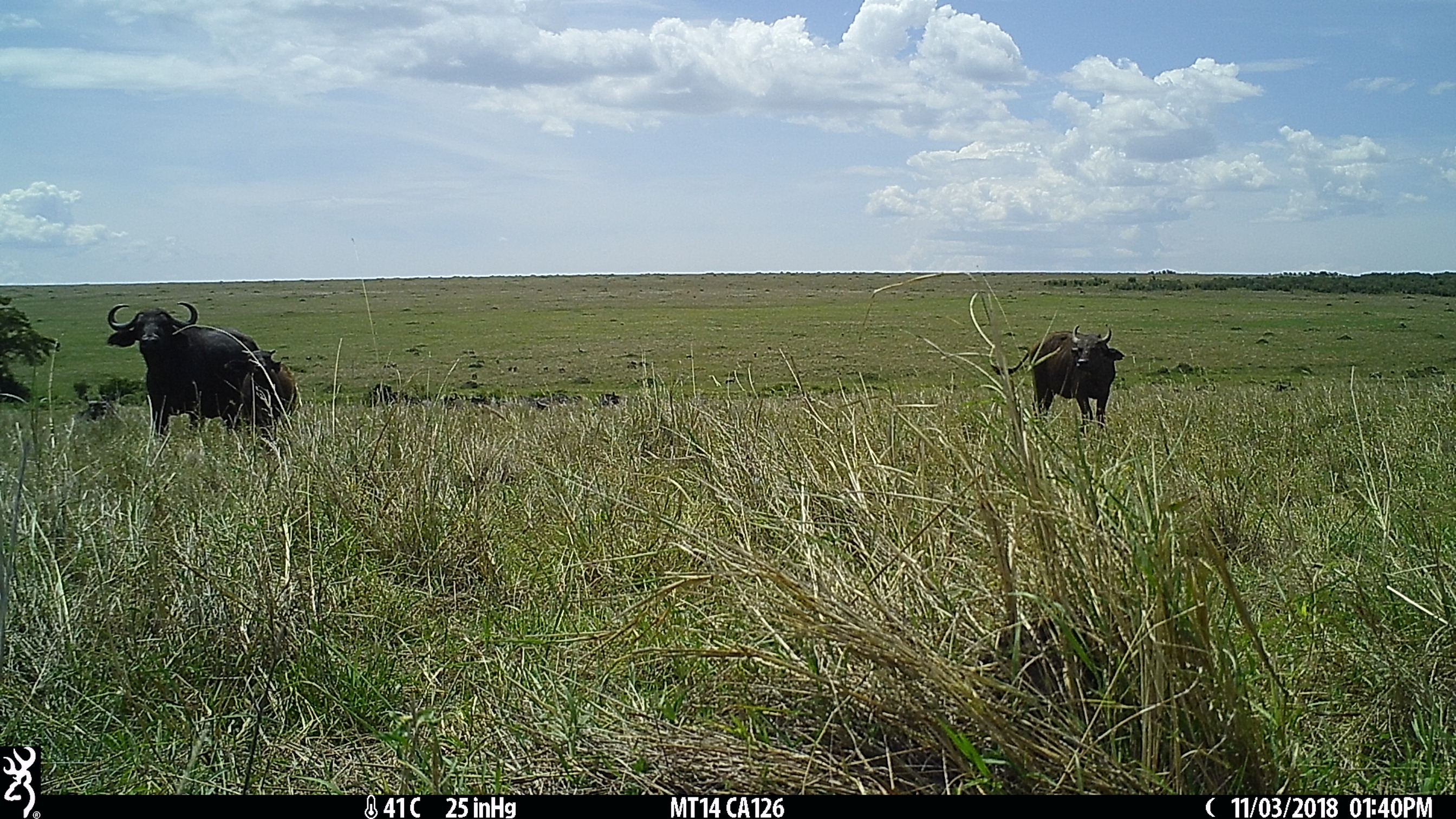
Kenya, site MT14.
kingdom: Animalia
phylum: Chordata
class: Mammalia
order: Artiodactyla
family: Bovidae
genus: Syncerus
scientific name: Syncerus caffer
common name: buffalo